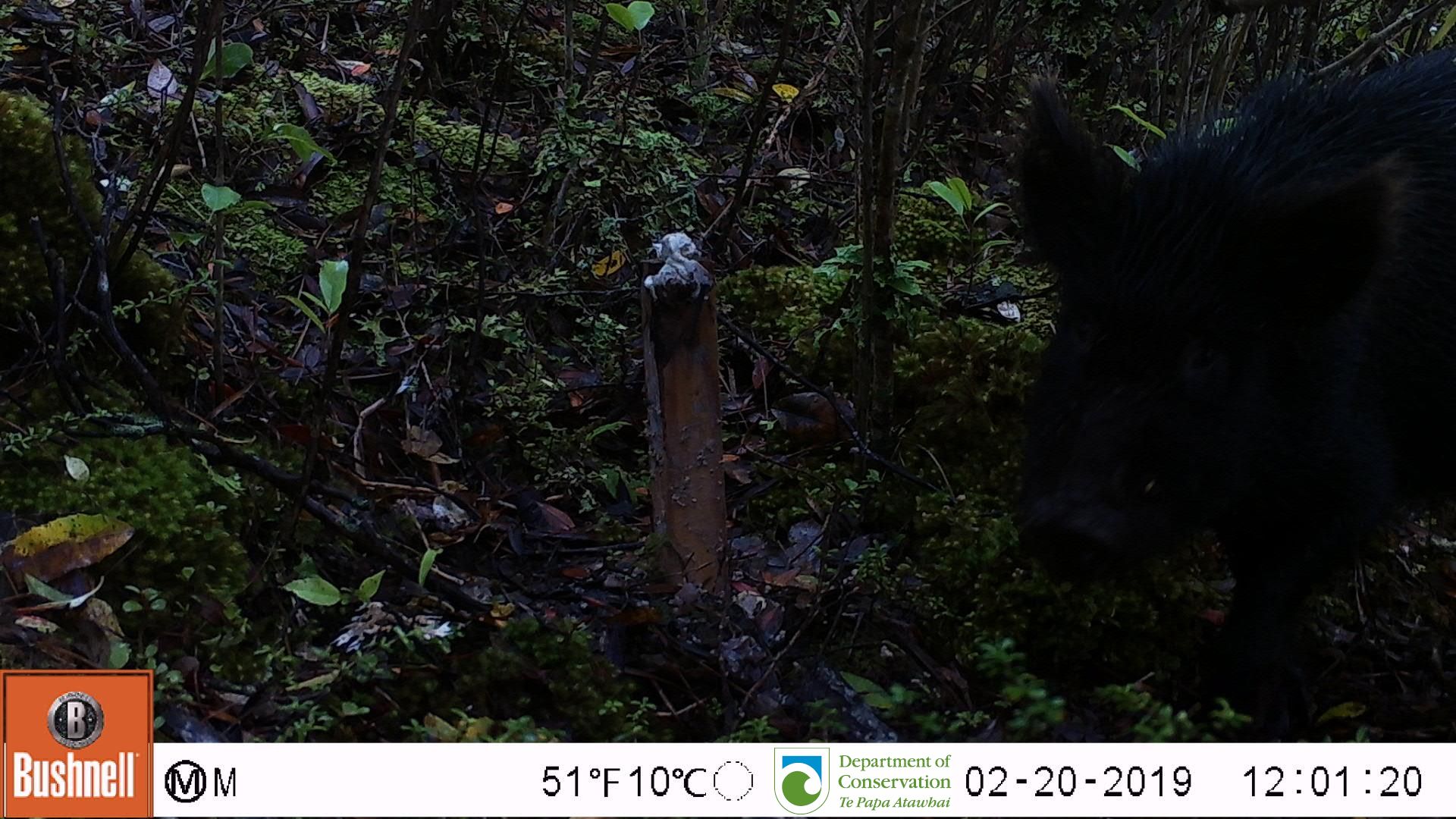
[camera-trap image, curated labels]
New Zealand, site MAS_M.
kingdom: Animalia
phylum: Chordata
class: Mammalia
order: Artiodactyla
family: Suidae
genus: Sus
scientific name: Sus scrofa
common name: pig